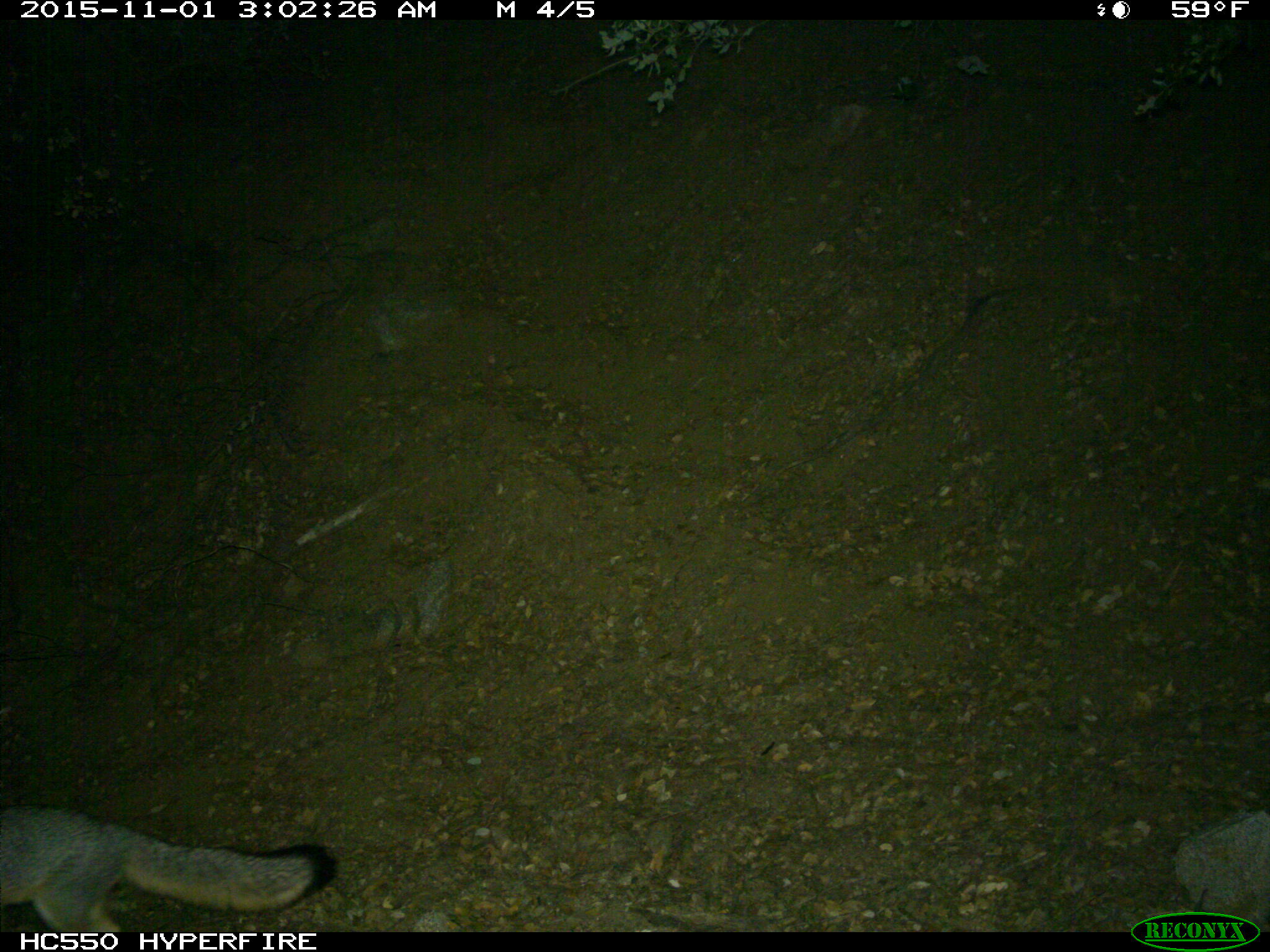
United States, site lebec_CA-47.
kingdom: Animalia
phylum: Chordata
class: Mammalia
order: Carnivora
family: Canidae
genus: Urocyon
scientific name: Urocyon cinereoargenteus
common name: gray fox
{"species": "Urocyon cinereoargenteus (gray fox)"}